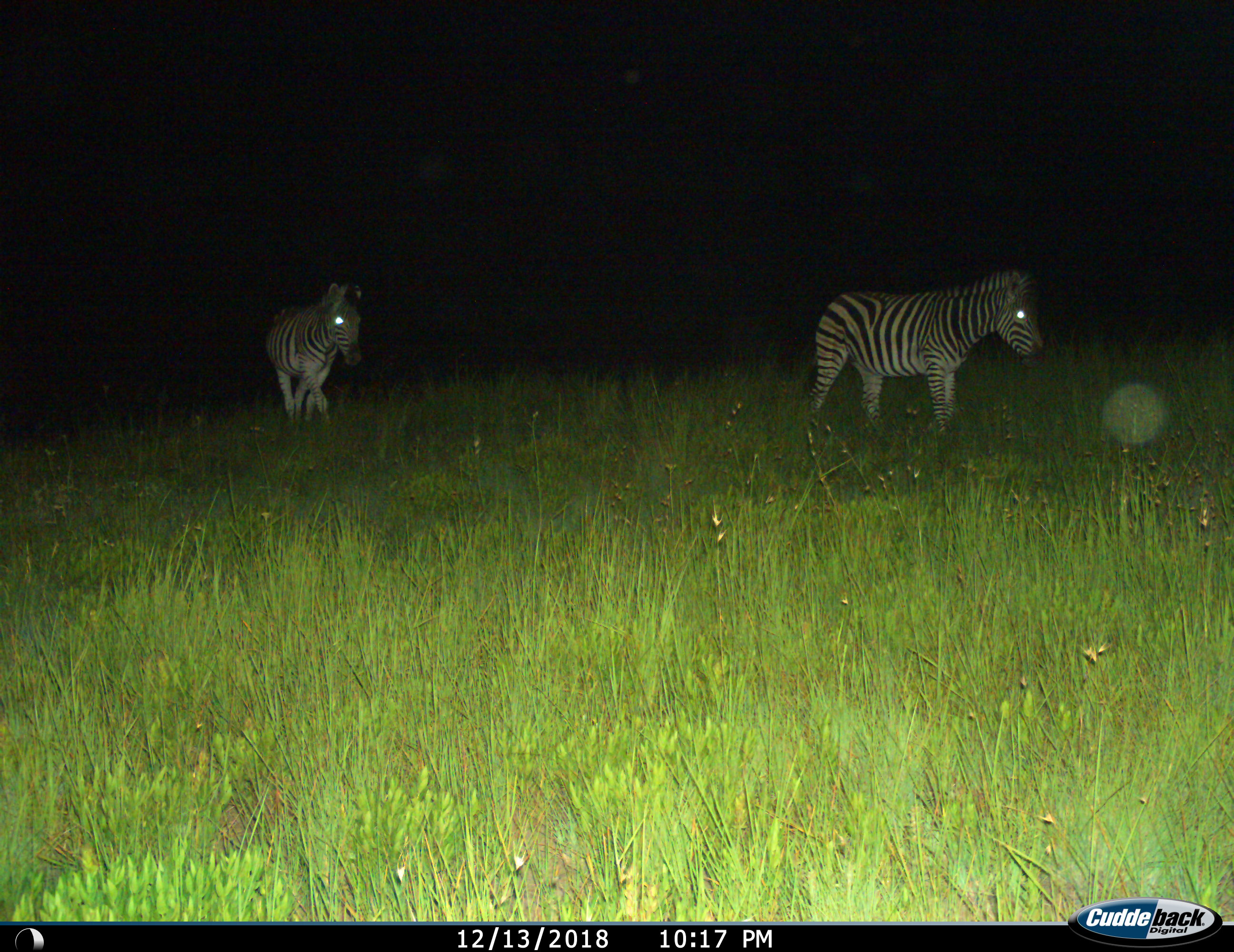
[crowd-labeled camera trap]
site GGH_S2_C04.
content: unidentified animal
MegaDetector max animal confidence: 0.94